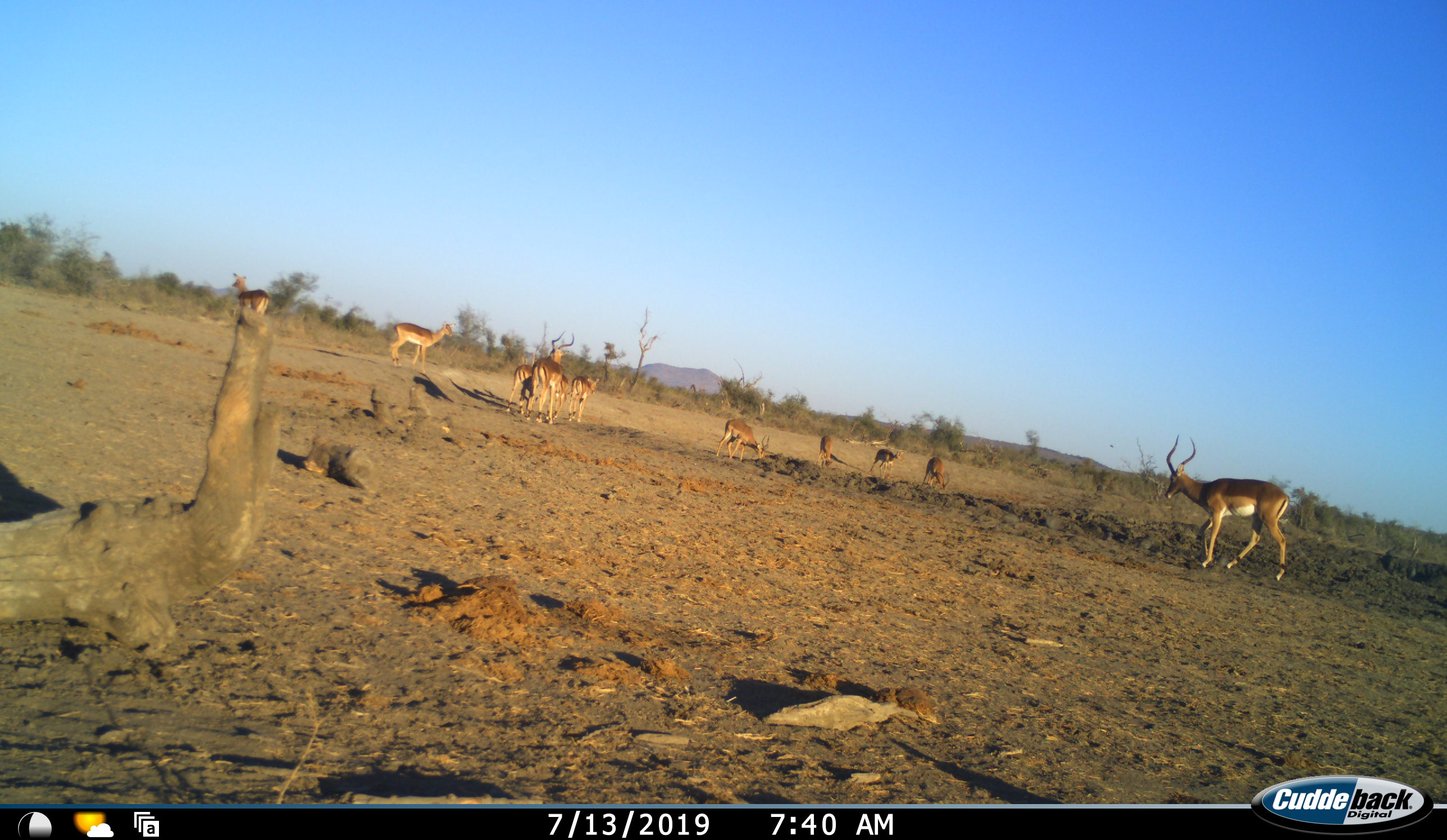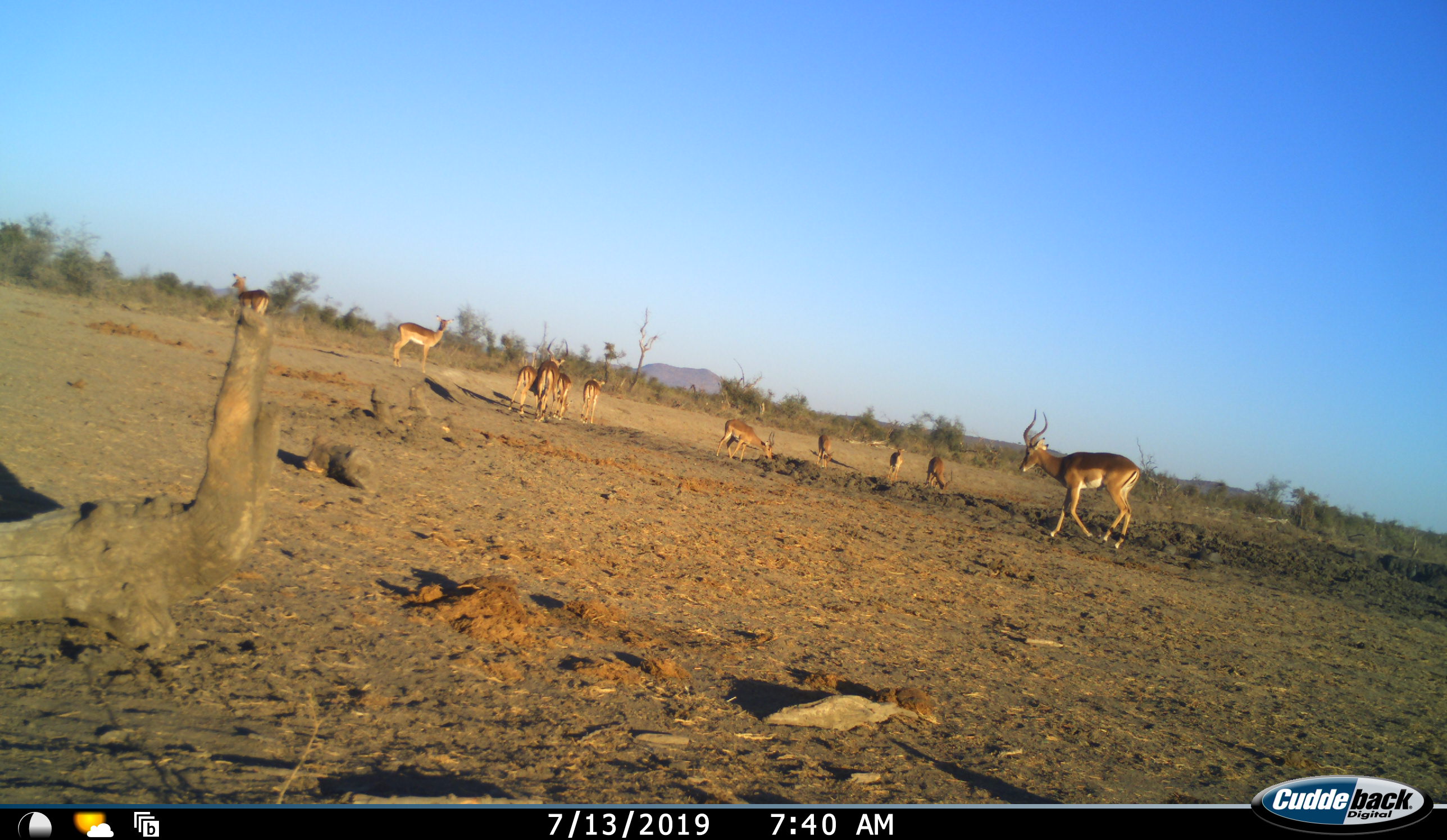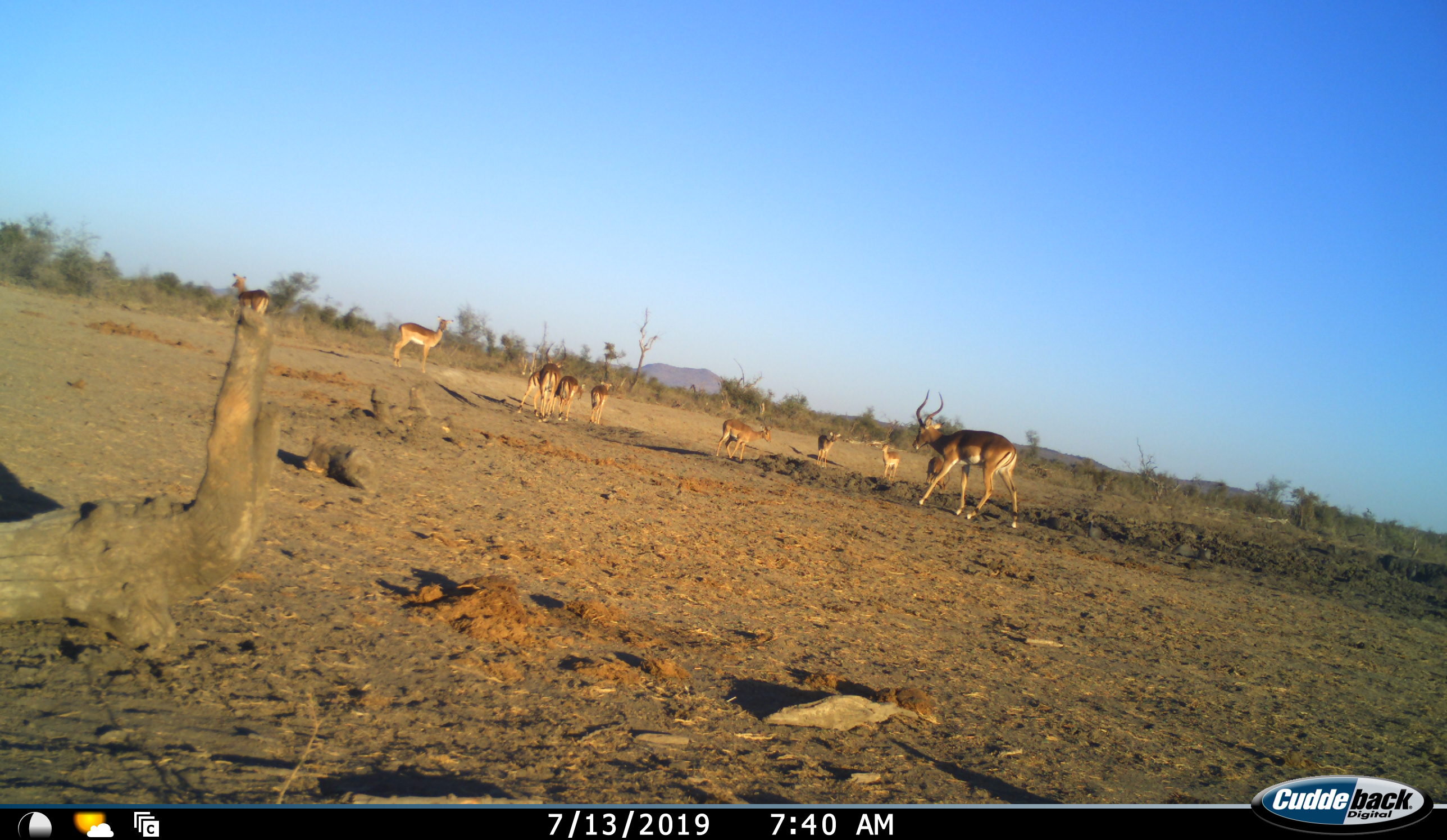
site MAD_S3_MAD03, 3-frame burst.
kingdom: Animalia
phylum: Chordata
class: Mammalia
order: Artiodactyla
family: Bovidae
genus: Aepyceros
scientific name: Aepyceros melampus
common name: impala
Impala (Aepyceros melampus), count 11-50. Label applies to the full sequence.